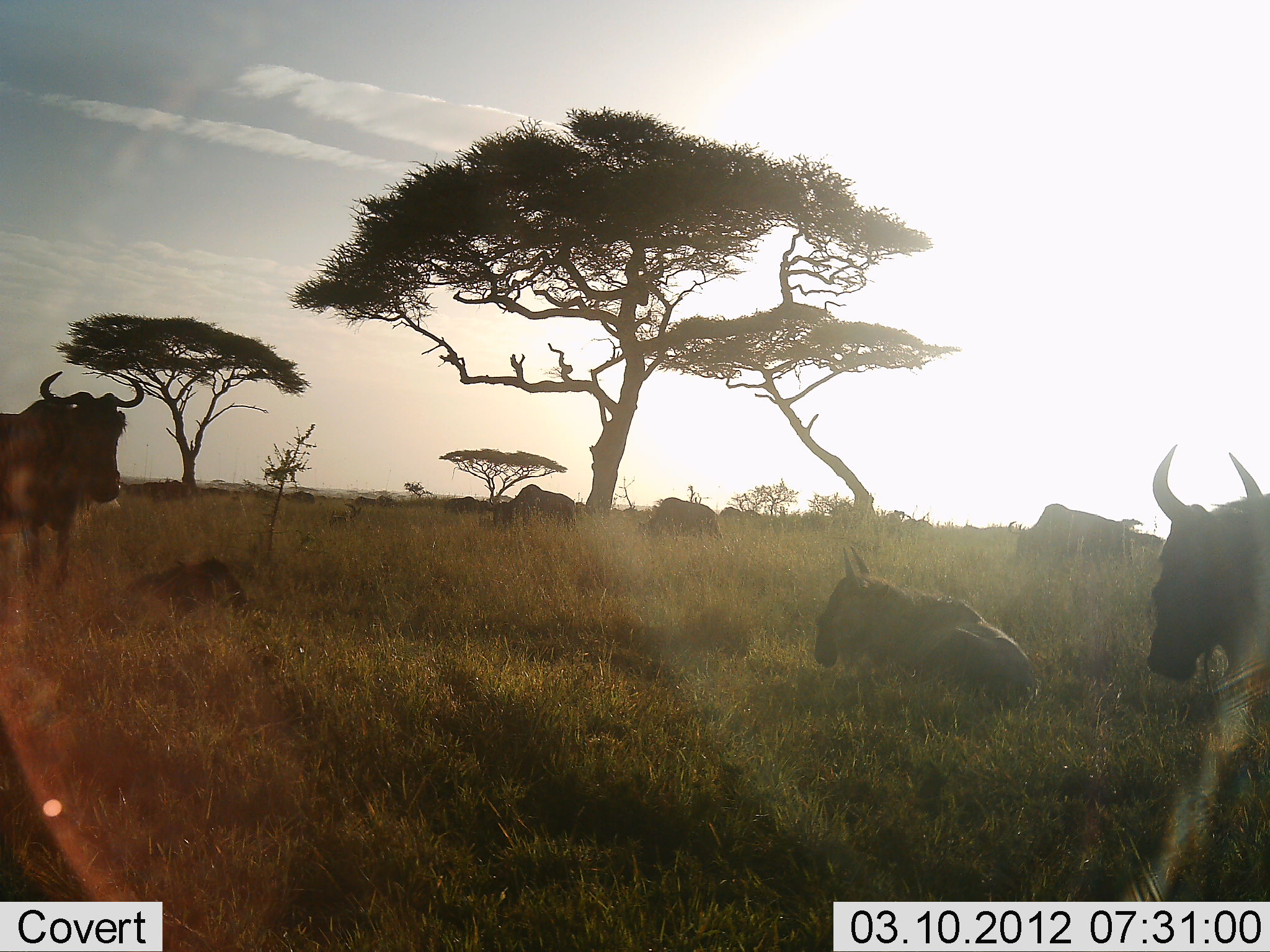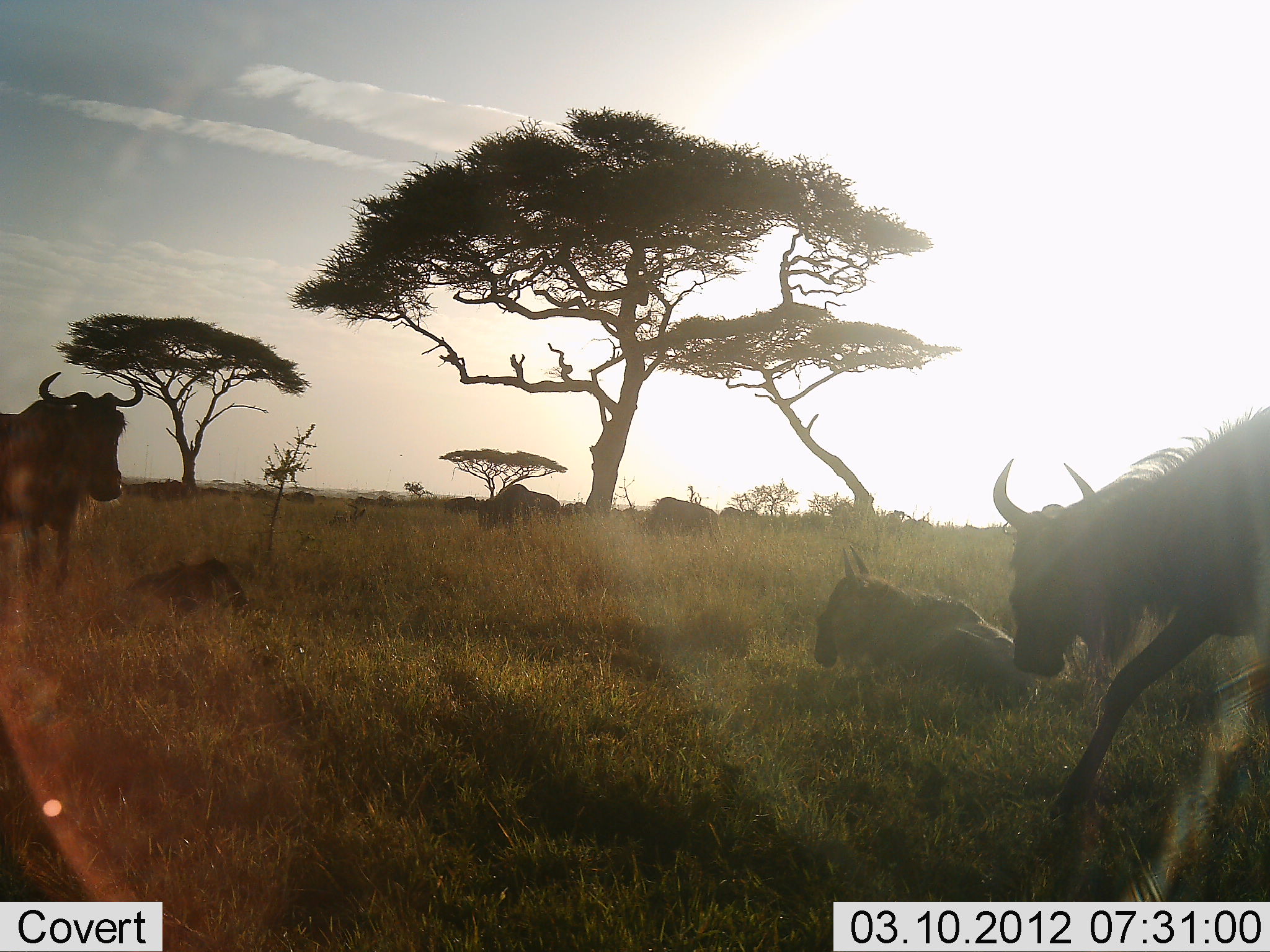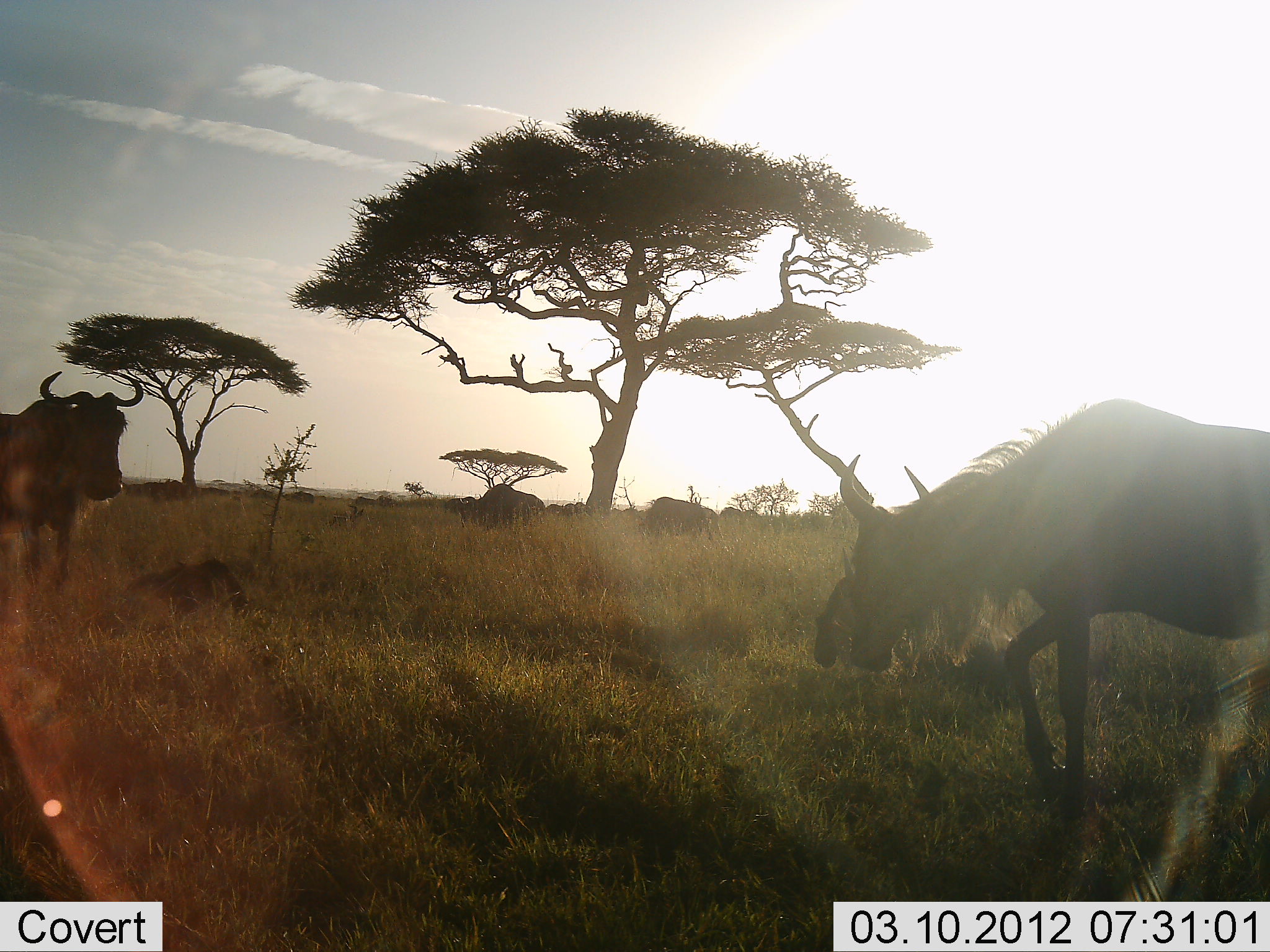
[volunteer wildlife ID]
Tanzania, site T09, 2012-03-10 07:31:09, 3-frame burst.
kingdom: Animalia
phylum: Chordata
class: Mammalia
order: Artiodactyla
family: Bovidae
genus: Connochaetes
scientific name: Connochaetes taurinus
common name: blue wildebeest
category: wildebeest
Wildebeest (blue wildebeest) (Connochaetes taurinus), count 6. Behavior (volunteer vote fractions): standing 100%, resting 92%, moving 75%, interacting 0%. Young present (vote fraction): 33%. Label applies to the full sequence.